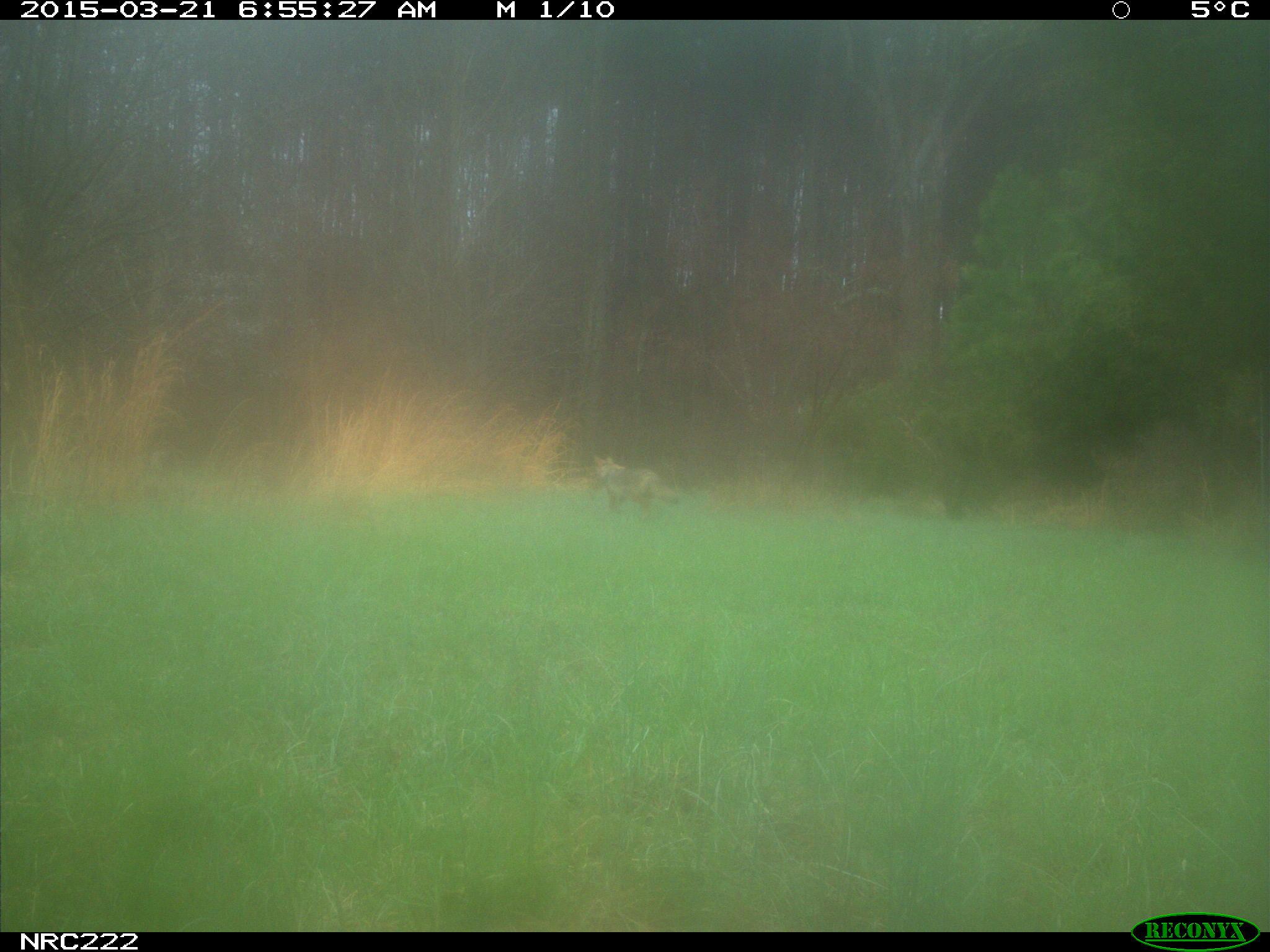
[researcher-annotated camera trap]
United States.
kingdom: Animalia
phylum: Chordata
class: Mammalia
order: Carnivora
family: Canidae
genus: Canis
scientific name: Canis latrans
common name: coyote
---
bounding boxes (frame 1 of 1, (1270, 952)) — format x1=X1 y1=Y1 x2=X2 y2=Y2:
Coyote: x1=583 y1=451 x2=690 y2=521